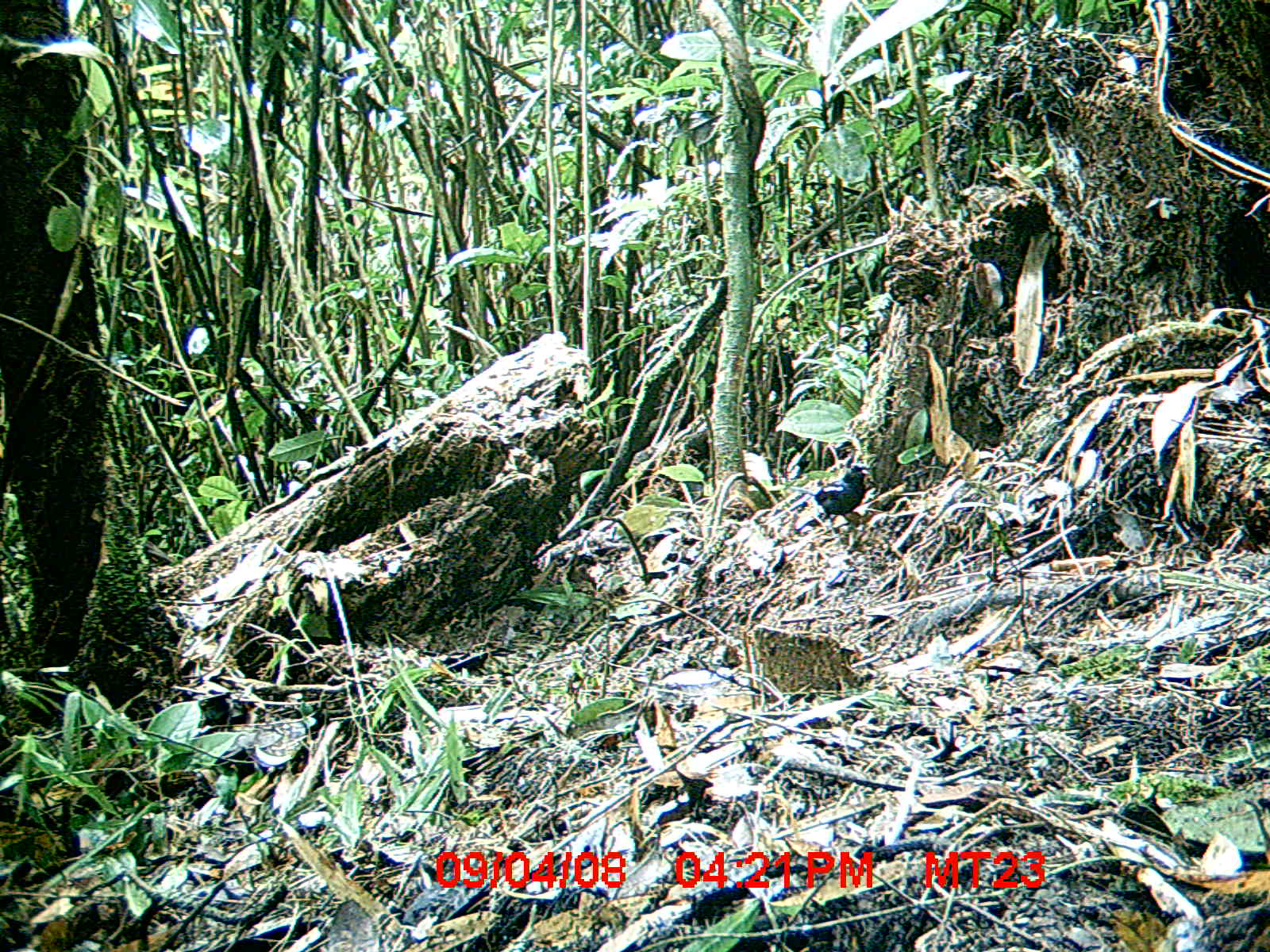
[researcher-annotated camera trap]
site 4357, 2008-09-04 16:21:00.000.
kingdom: Animalia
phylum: Chordata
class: Aves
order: Passeriformes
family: Muscicapidae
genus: Copsychus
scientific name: Copsychus albospecularis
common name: madagascar magpie-robin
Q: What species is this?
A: Copsychus albospecularis (madagascar magpie-robin).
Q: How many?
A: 1.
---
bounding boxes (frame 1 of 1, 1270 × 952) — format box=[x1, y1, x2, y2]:
copsychus albospecularis: box=[790, 462, 872, 534]